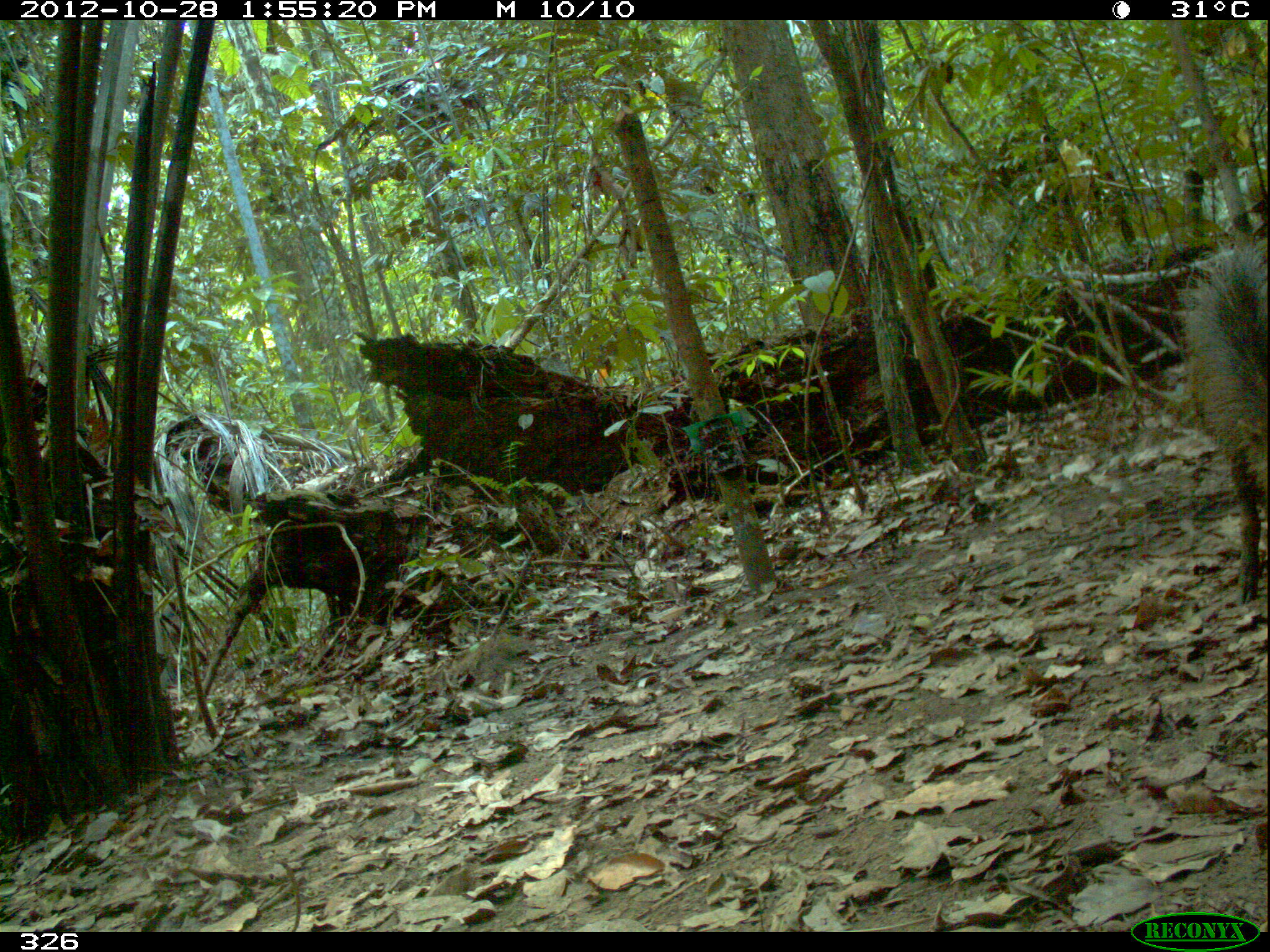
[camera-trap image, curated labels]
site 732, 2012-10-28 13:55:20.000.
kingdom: Animalia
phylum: Chordata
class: Mammalia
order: Artiodactyla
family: Tayassuidae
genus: Tayassu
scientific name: Tayassu pecari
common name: white-lipped peccary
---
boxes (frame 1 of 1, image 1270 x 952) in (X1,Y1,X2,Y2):
tayassu pecari: (1174,237,1270,604)